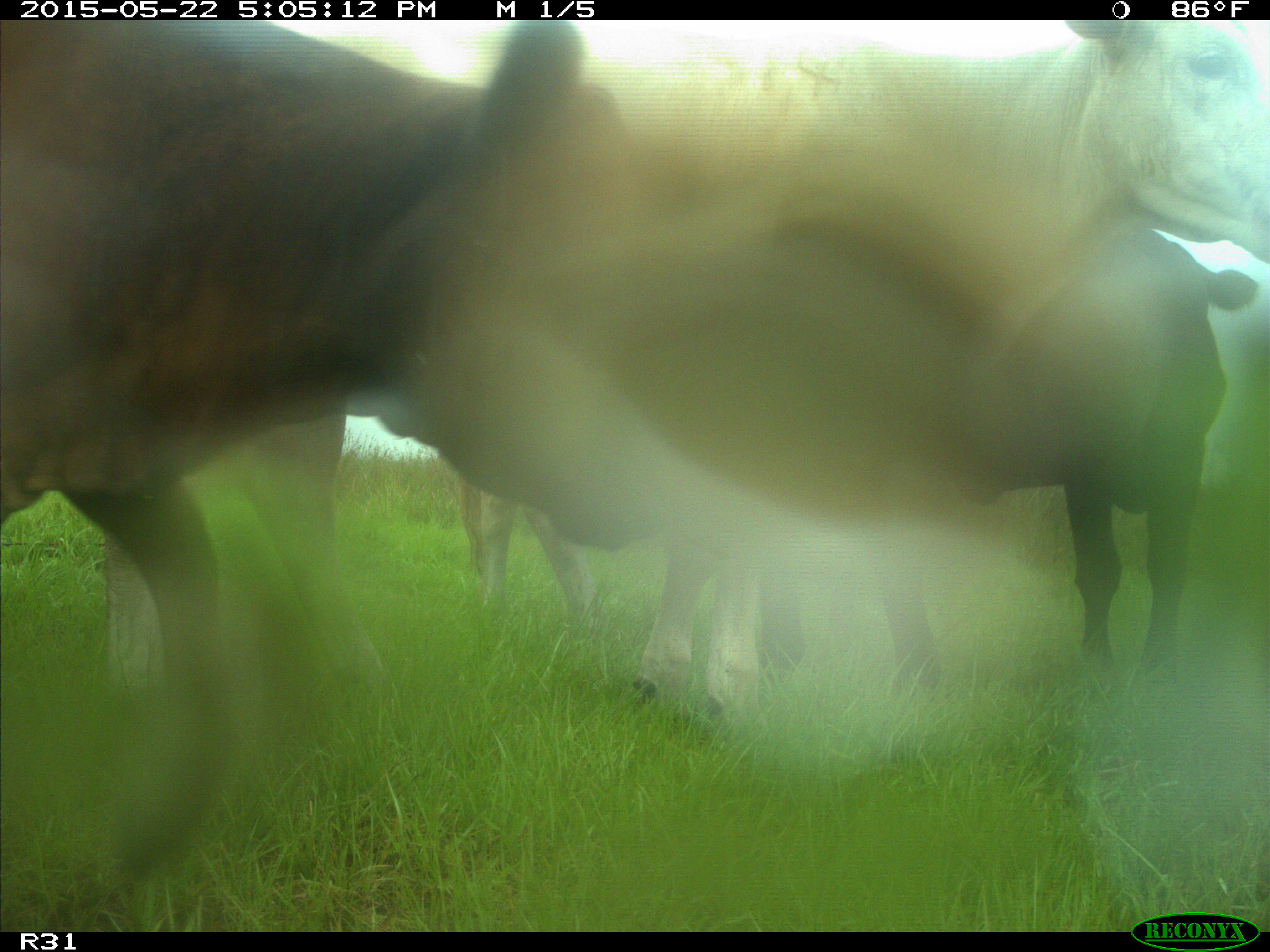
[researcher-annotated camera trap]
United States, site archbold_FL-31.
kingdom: Animalia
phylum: Chordata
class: Mammalia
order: Artiodactyla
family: Bovidae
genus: Bos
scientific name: Bos taurus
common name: domestic cow